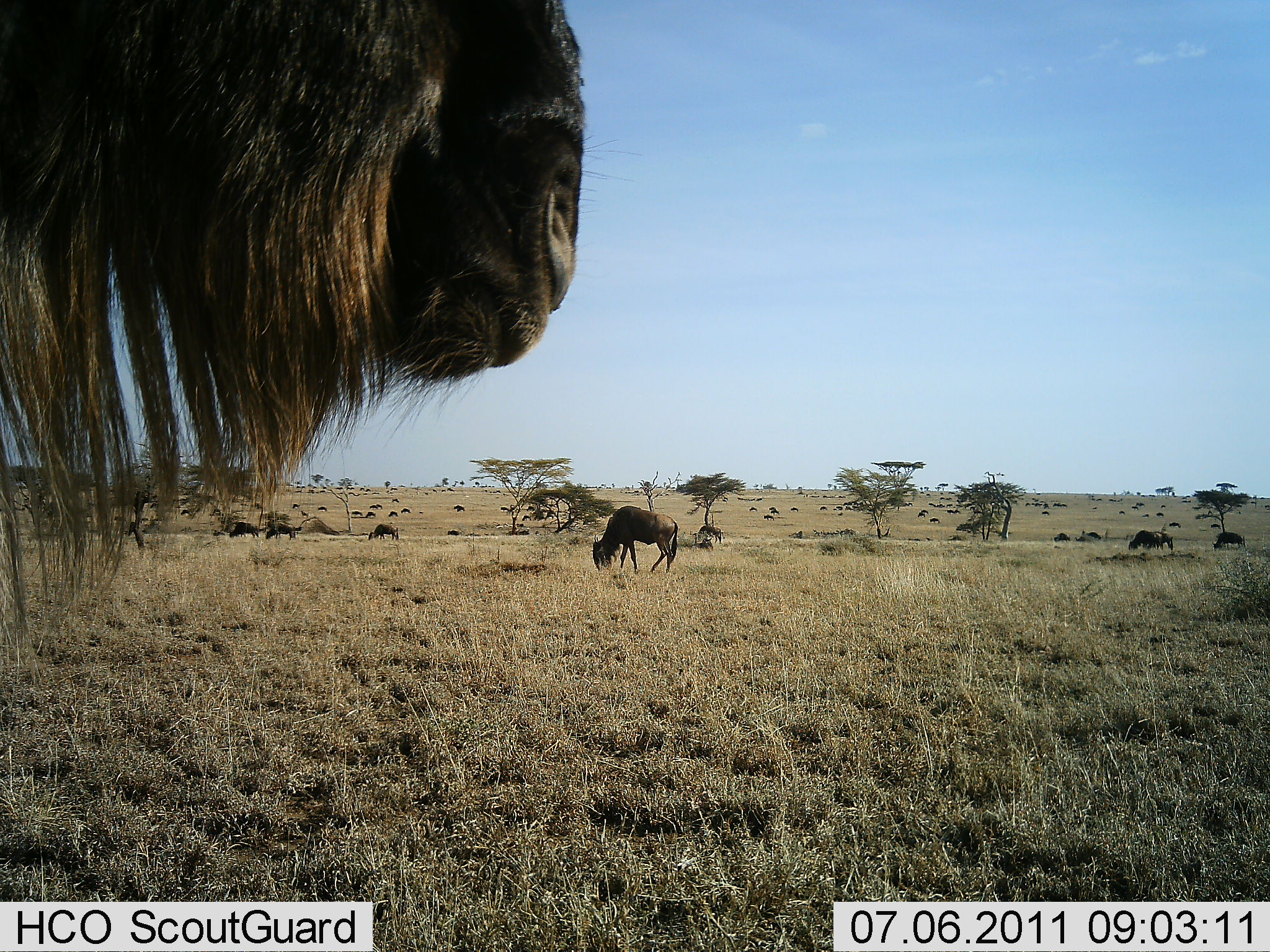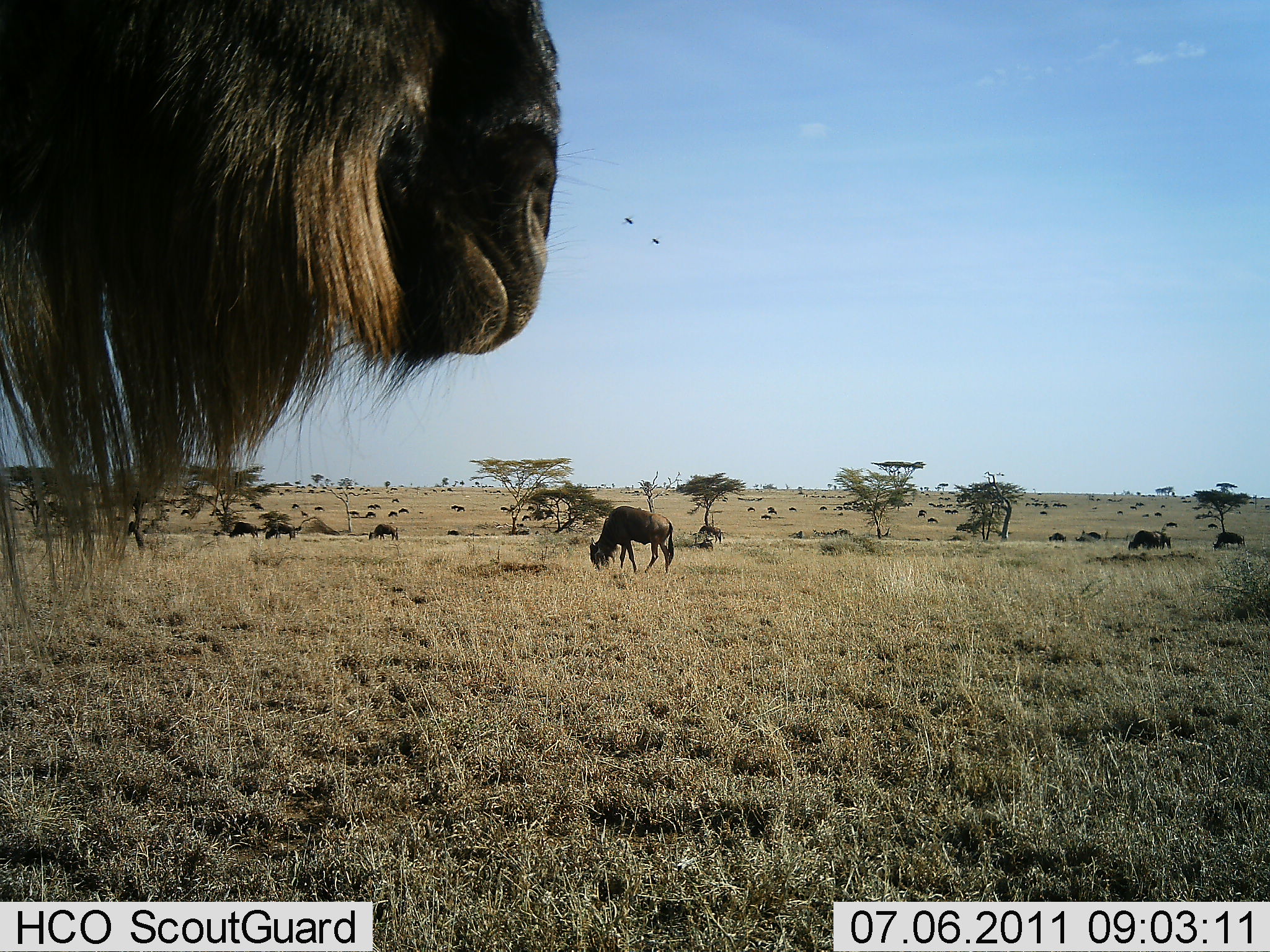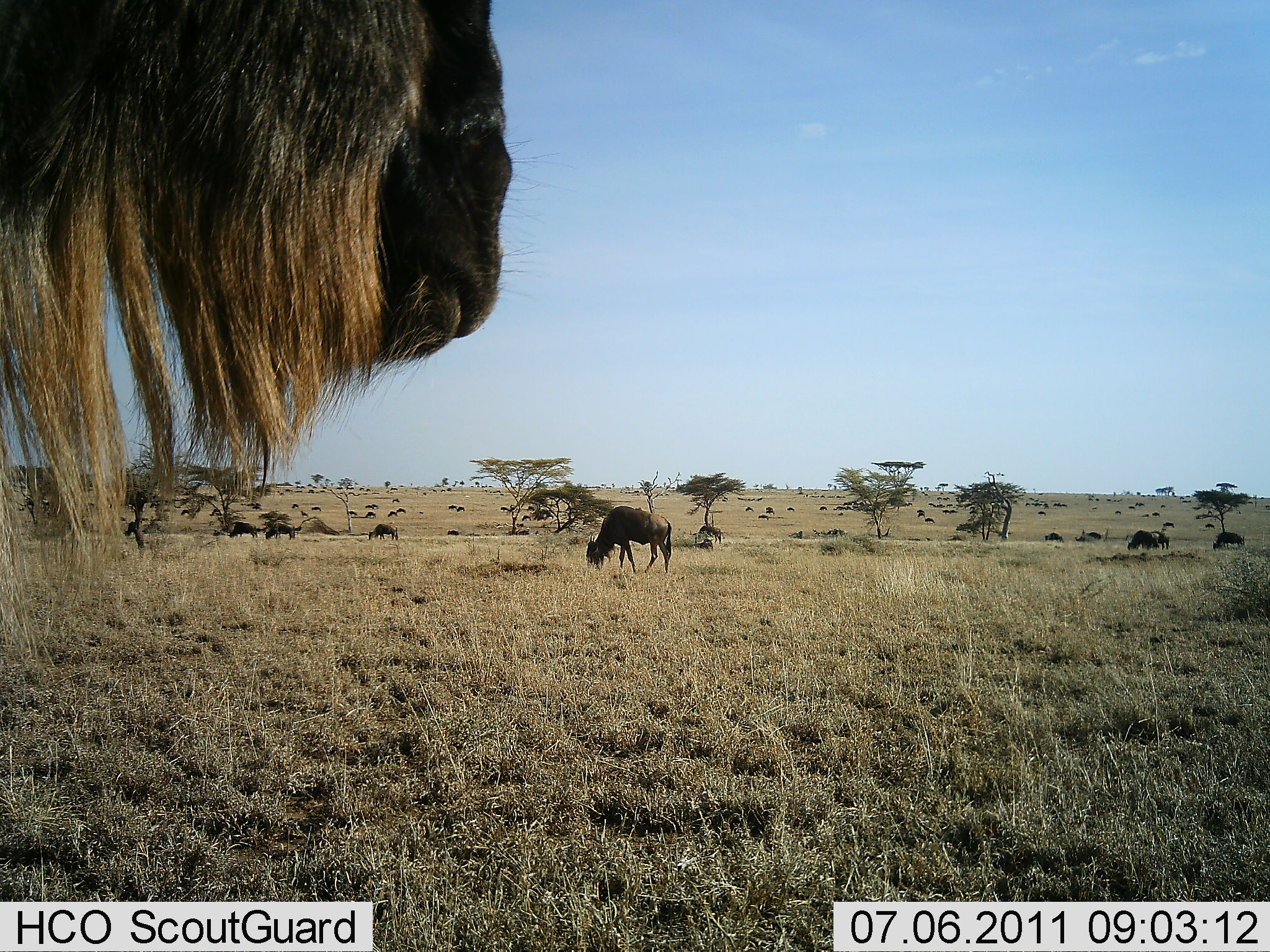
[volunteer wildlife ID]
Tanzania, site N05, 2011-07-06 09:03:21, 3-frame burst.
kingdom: Animalia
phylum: Chordata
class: Mammalia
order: Artiodactyla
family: Bovidae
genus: Connochaetes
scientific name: Connochaetes taurinus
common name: blue wildebeest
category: wildebeest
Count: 51+.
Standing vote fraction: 38%.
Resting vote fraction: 15%.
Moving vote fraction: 31%.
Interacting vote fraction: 0%.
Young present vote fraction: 0%.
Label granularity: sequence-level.